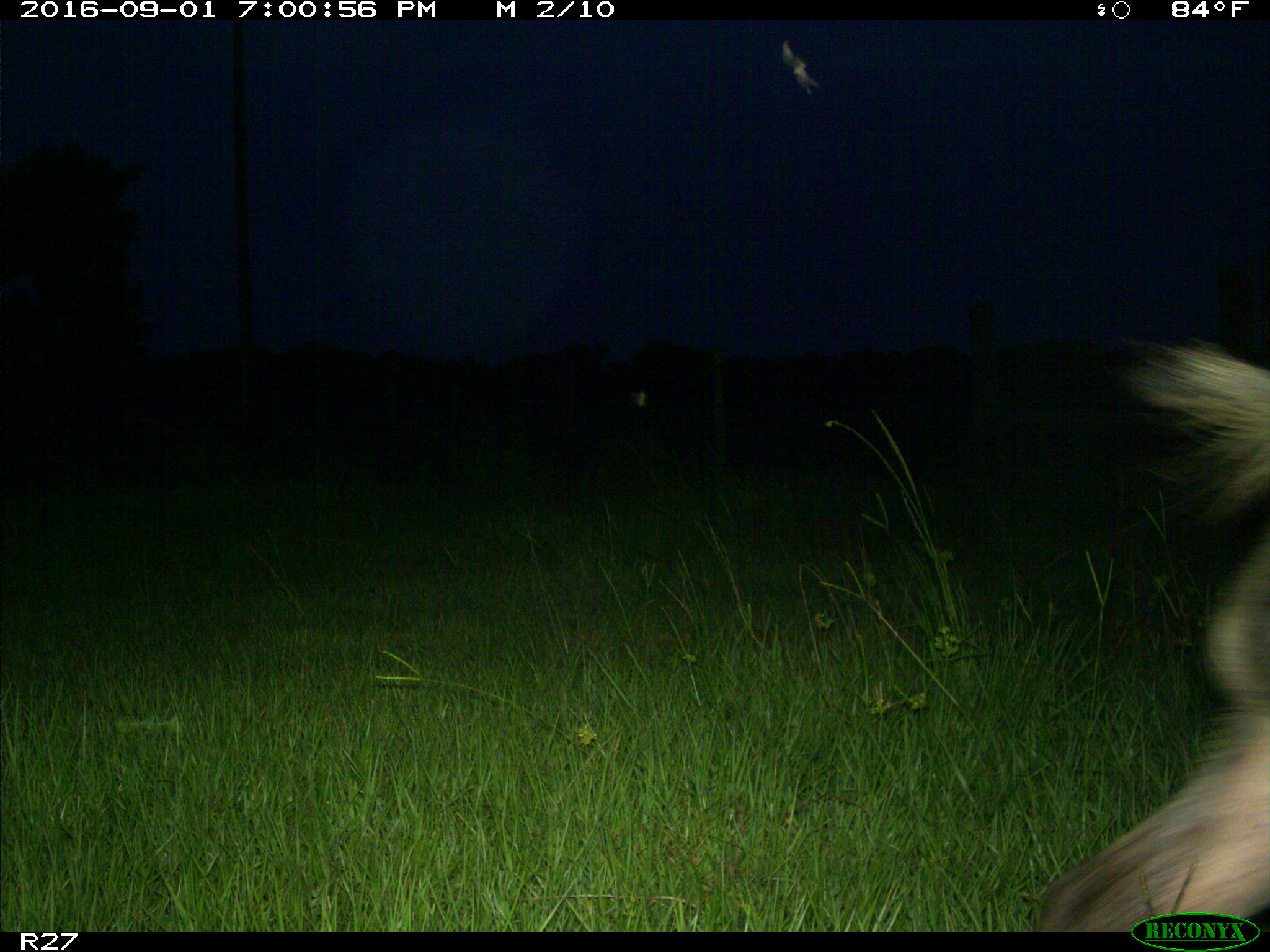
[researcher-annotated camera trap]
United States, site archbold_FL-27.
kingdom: Animalia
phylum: Chordata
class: Mammalia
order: Artiodactyla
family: Suidae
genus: Sus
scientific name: Sus scrofa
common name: wild boar